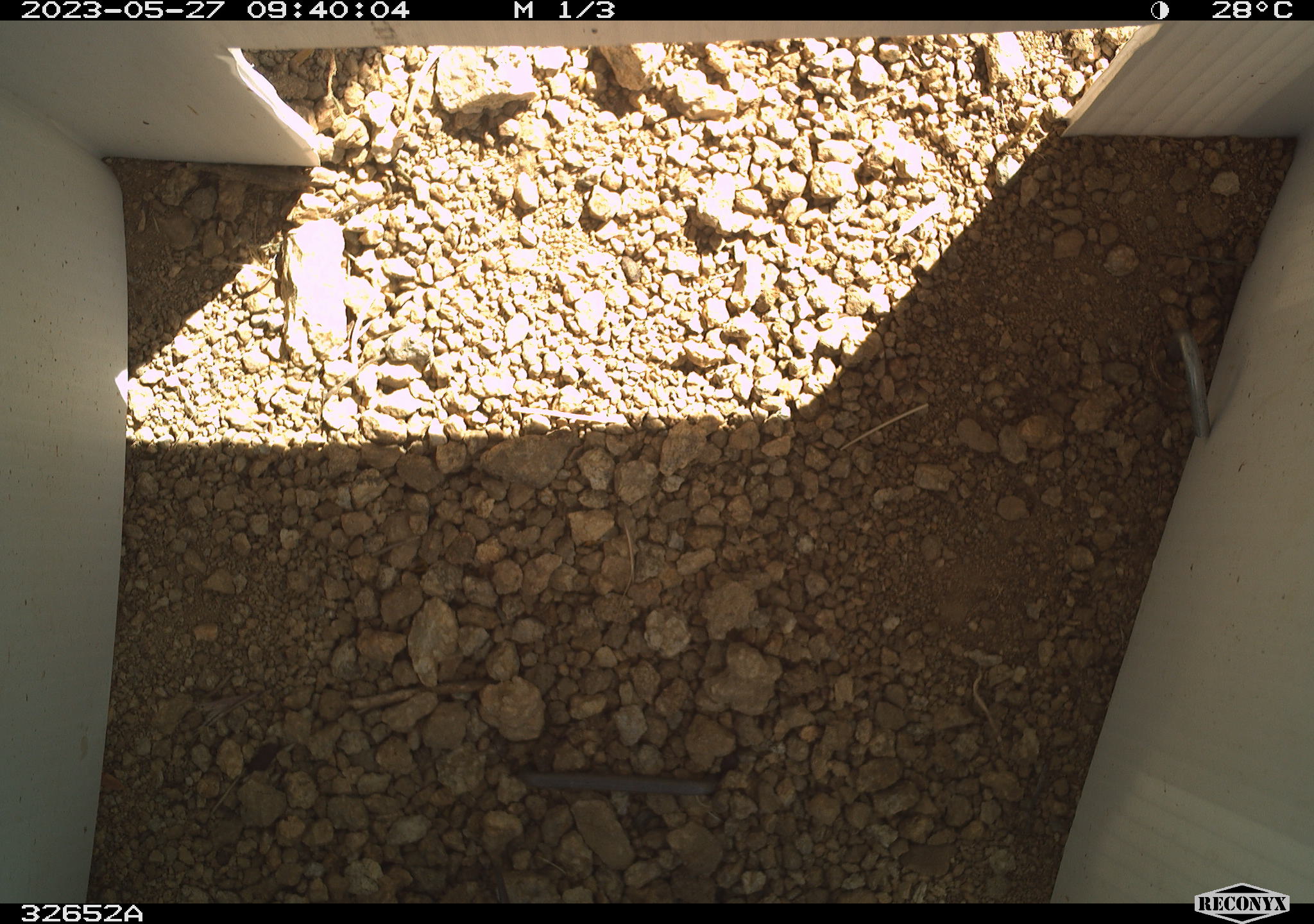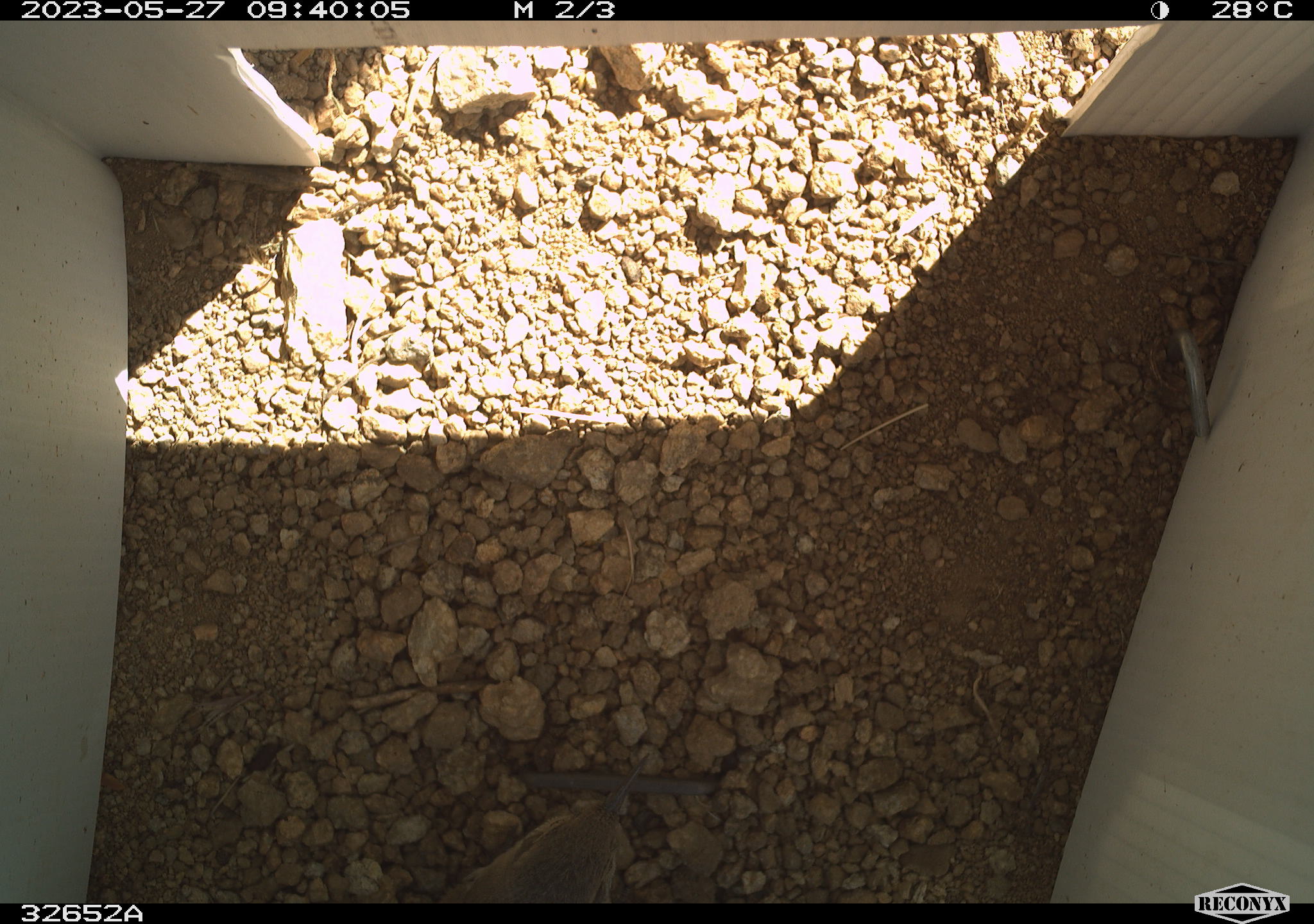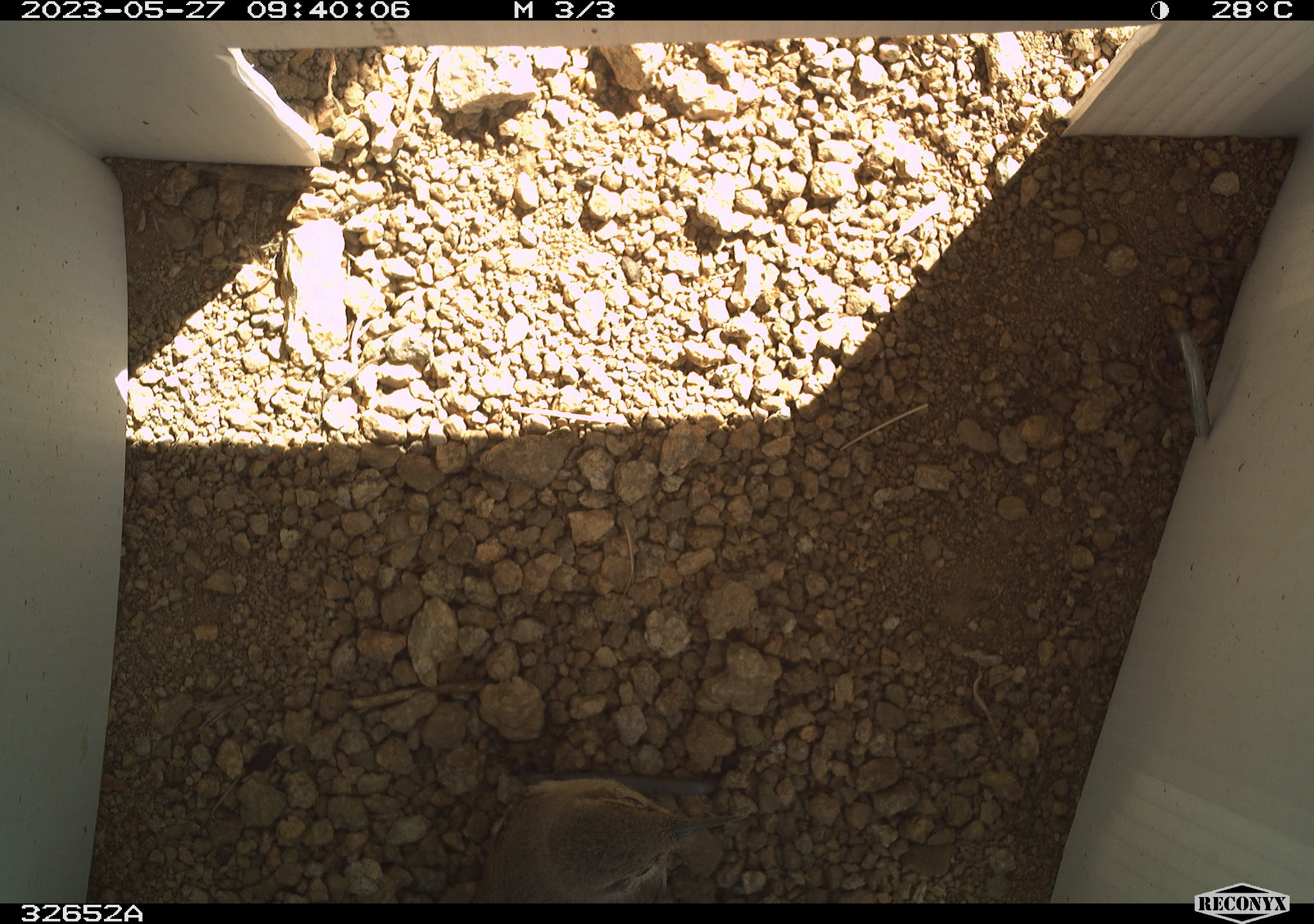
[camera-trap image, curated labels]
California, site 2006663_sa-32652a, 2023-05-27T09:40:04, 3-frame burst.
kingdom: Animalia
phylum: Chordata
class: Aves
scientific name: Aves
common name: bird